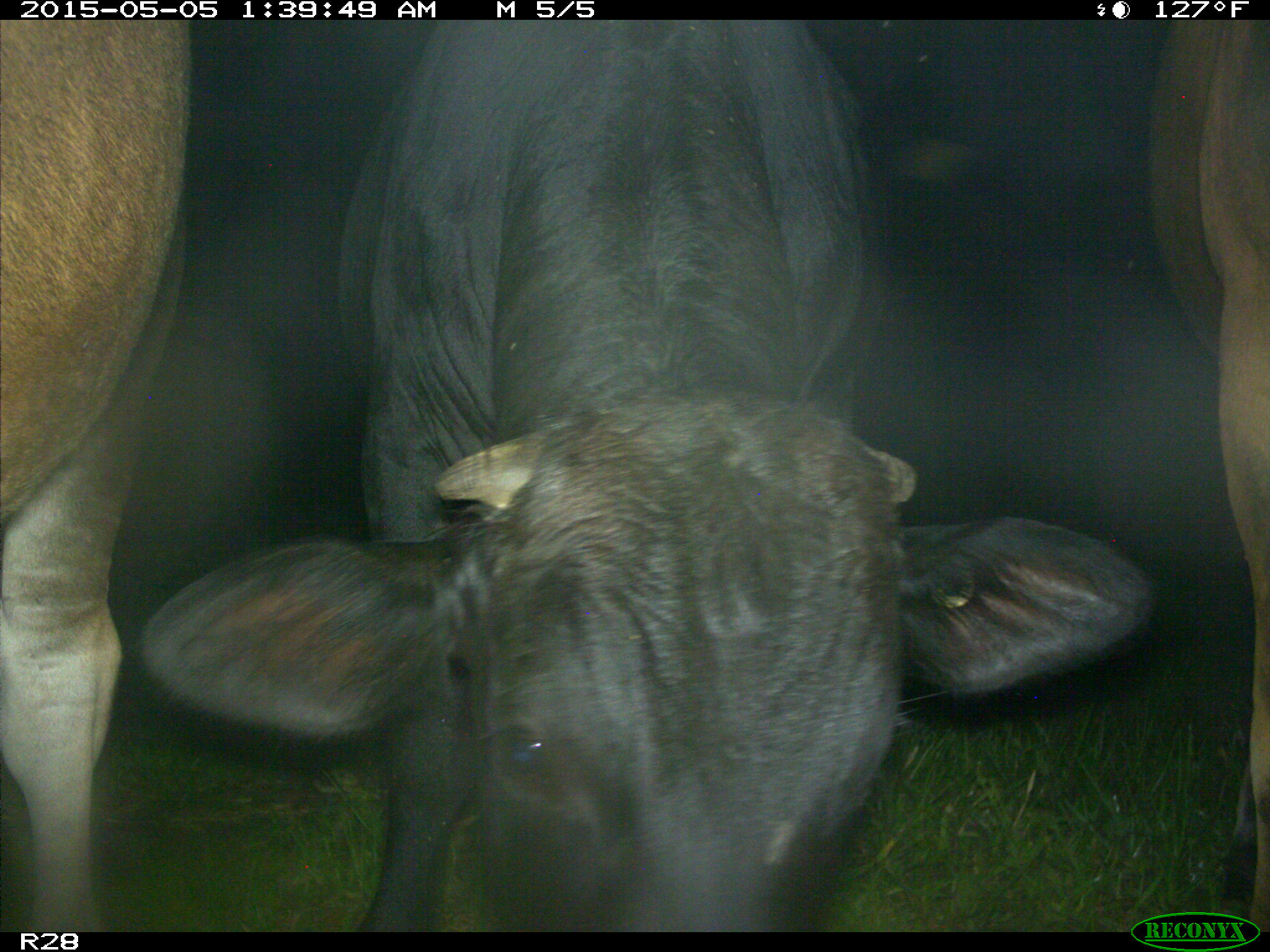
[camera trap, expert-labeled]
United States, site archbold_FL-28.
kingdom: Animalia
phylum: Chordata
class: Mammalia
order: Artiodactyla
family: Bovidae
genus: Bos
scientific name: Bos taurus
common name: domestic cow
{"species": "Bos taurus (domestic cow)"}